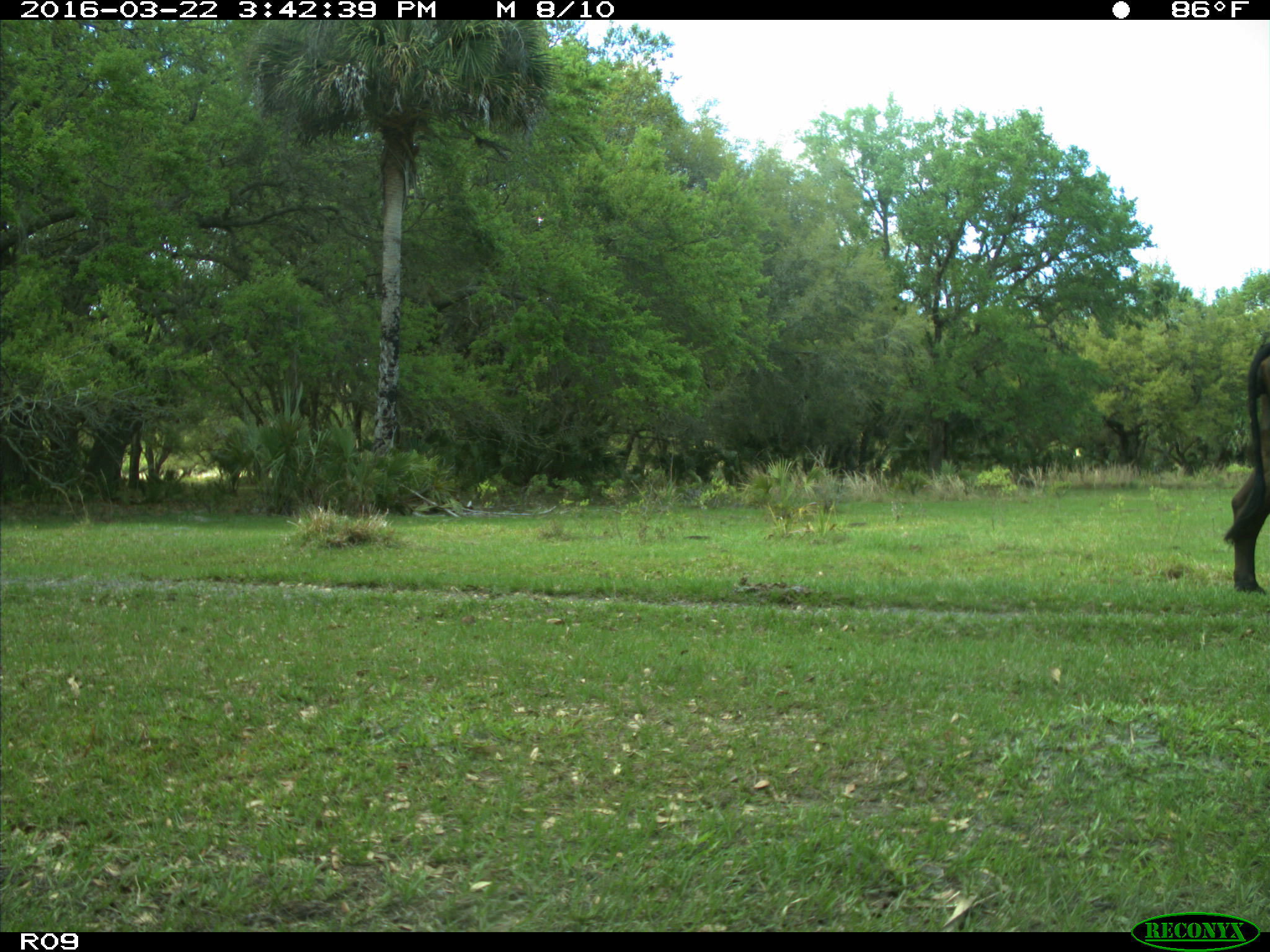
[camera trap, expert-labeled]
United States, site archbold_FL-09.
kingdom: Animalia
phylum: Chordata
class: Mammalia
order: Artiodactyla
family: Bovidae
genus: Bos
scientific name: Bos taurus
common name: domestic cow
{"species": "Bos taurus (domestic cow)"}